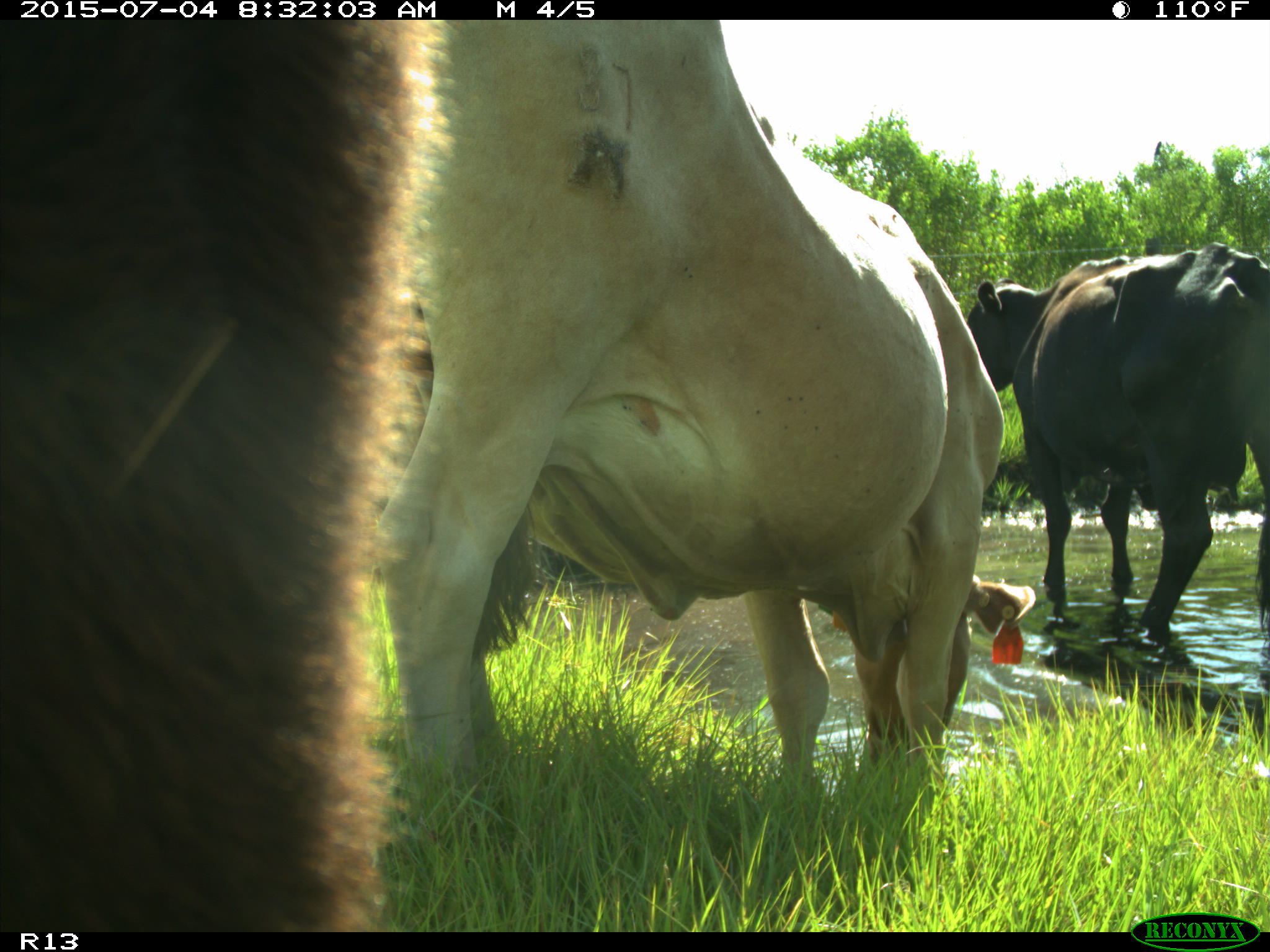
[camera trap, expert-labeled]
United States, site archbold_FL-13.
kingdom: Animalia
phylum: Chordata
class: Mammalia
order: Artiodactyla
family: Bovidae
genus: Bos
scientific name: Bos taurus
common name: domestic cow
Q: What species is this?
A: Bos taurus (domestic cow).